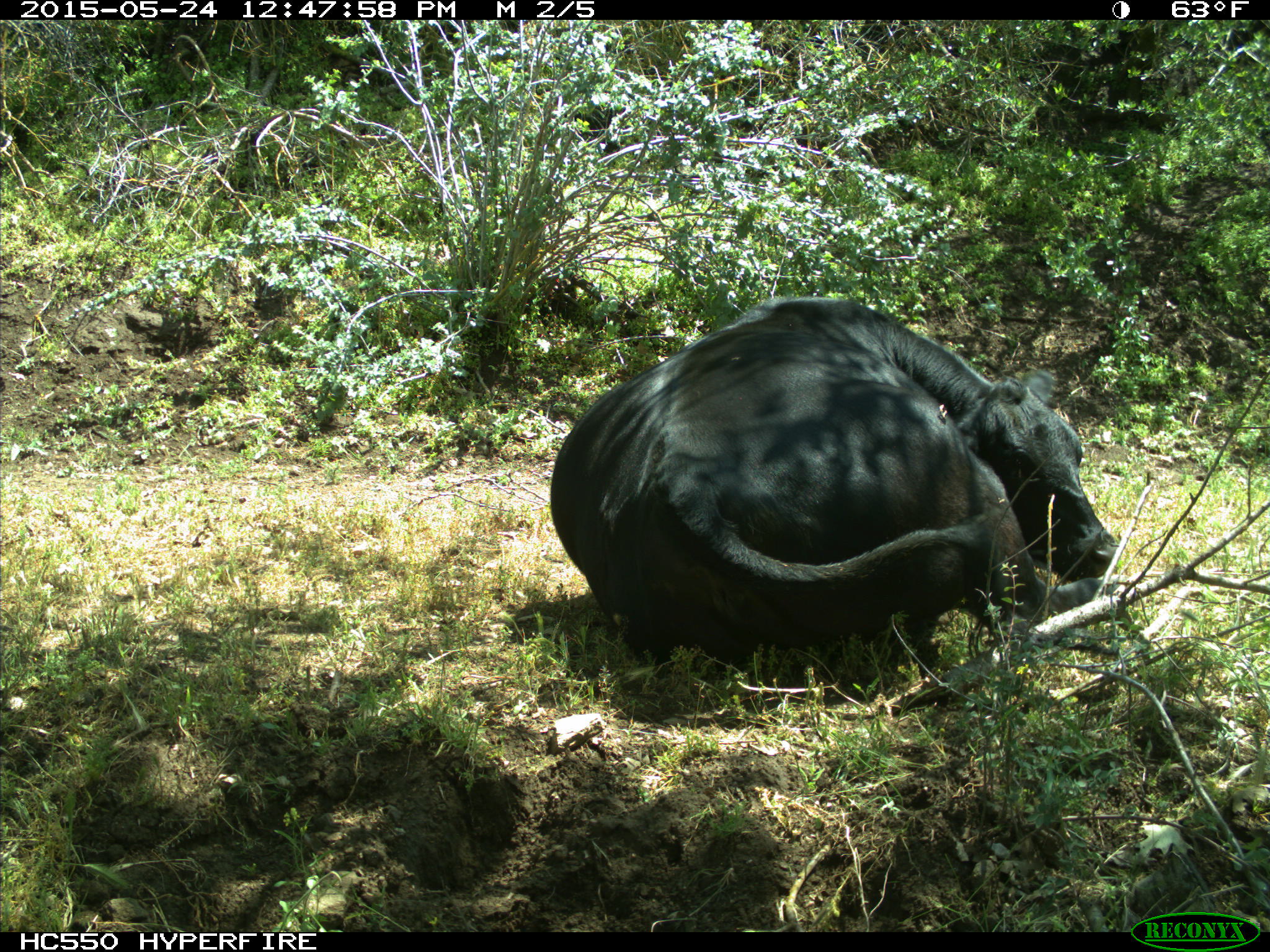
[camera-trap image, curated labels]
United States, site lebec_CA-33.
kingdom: Animalia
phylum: Chordata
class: Mammalia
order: Artiodactyla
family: Bovidae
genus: Bos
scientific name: Bos taurus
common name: domestic cow